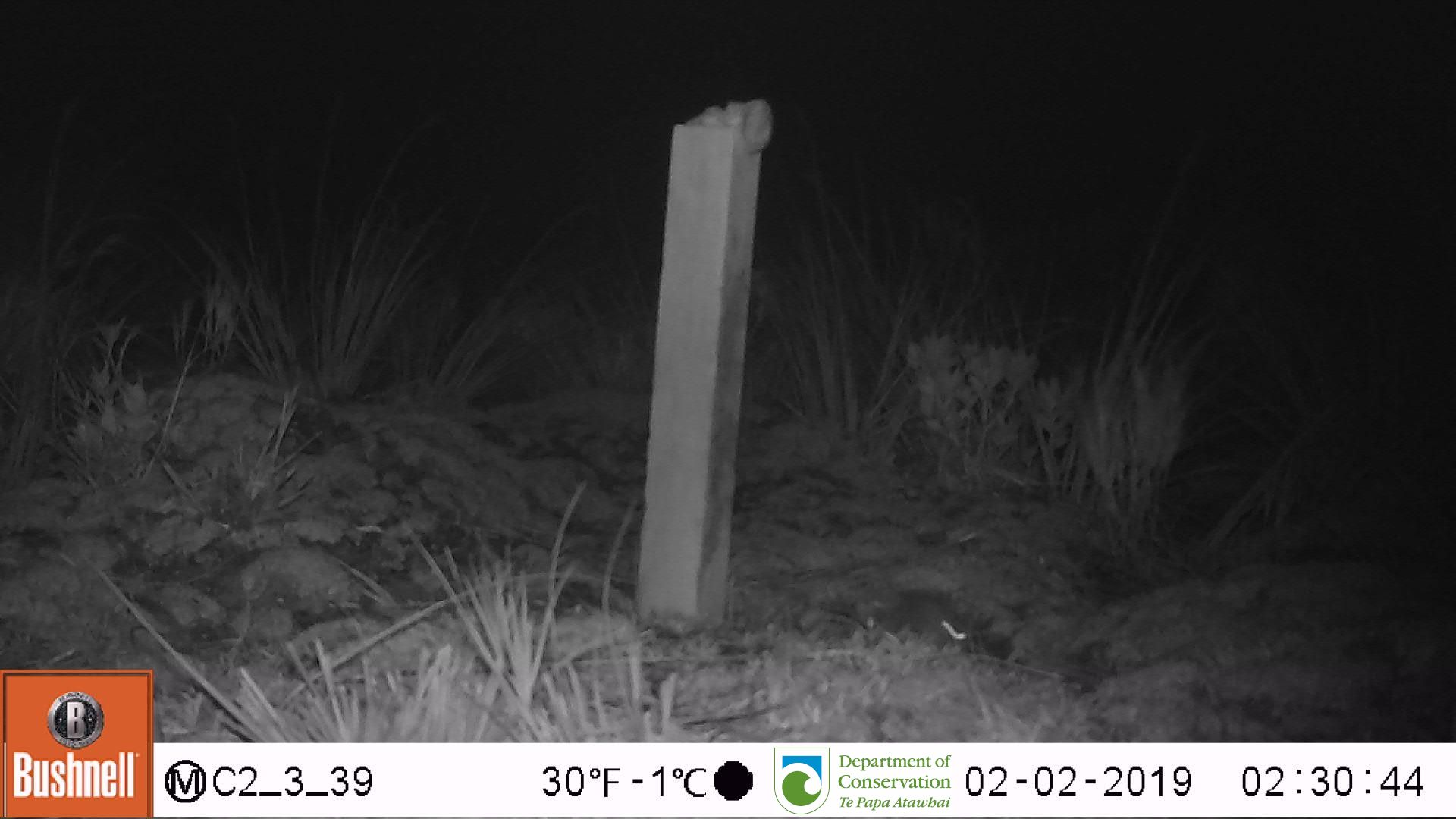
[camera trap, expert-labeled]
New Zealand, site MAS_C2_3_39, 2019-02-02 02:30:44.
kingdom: Animalia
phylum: Chordata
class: Mammalia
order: Rodentia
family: Muridae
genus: Mus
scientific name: Mus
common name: mouse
Mouse (Mus).